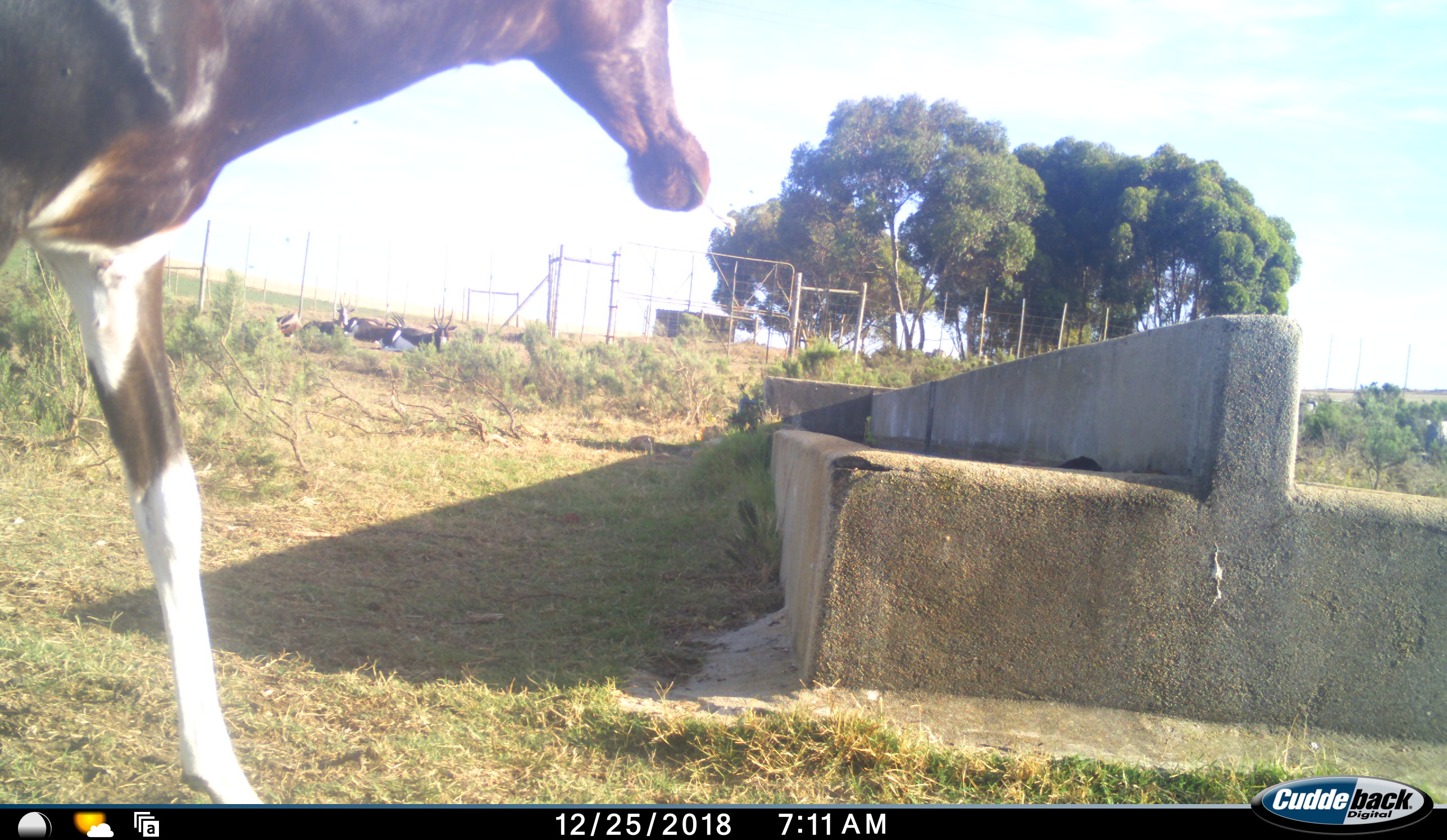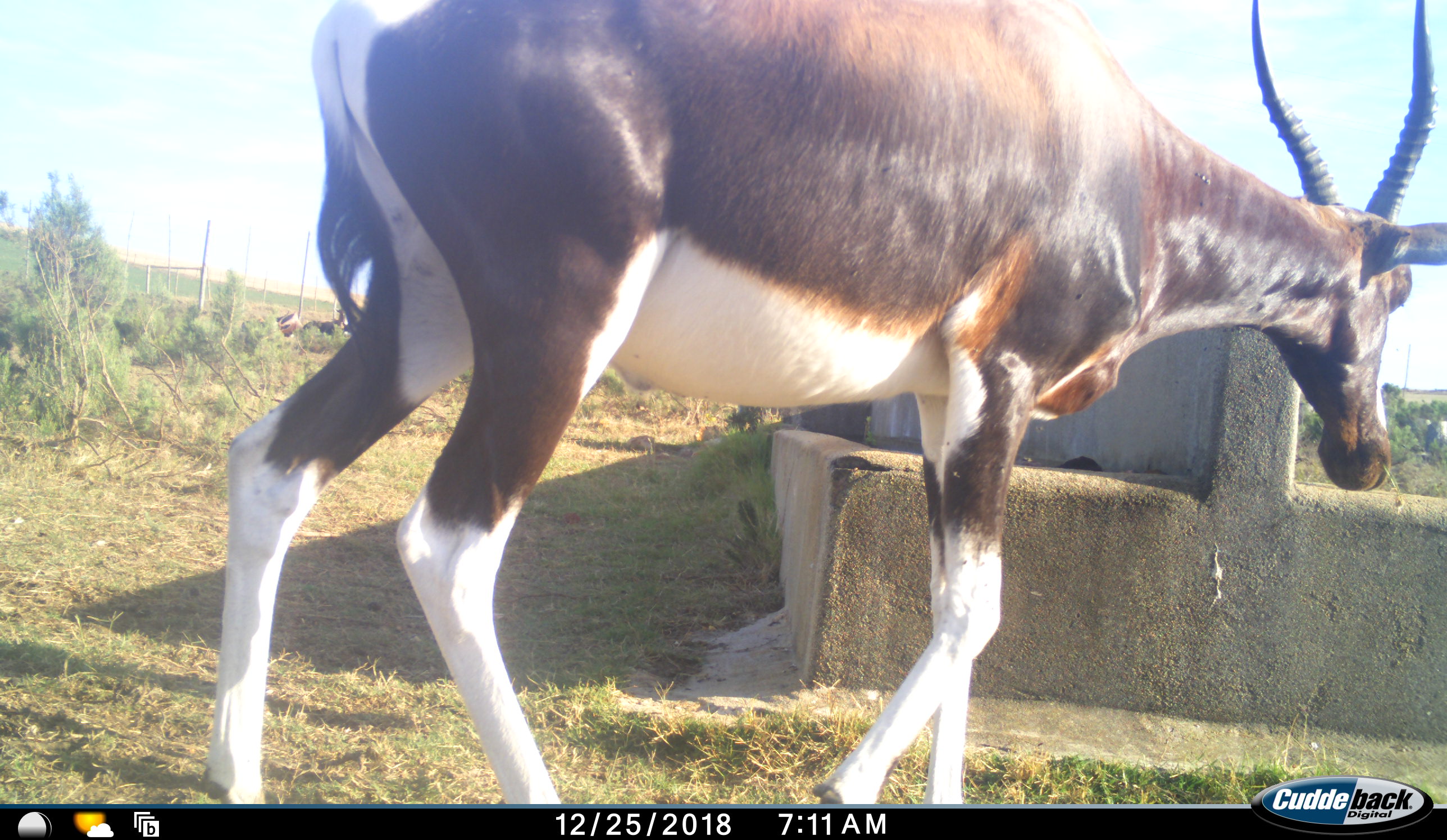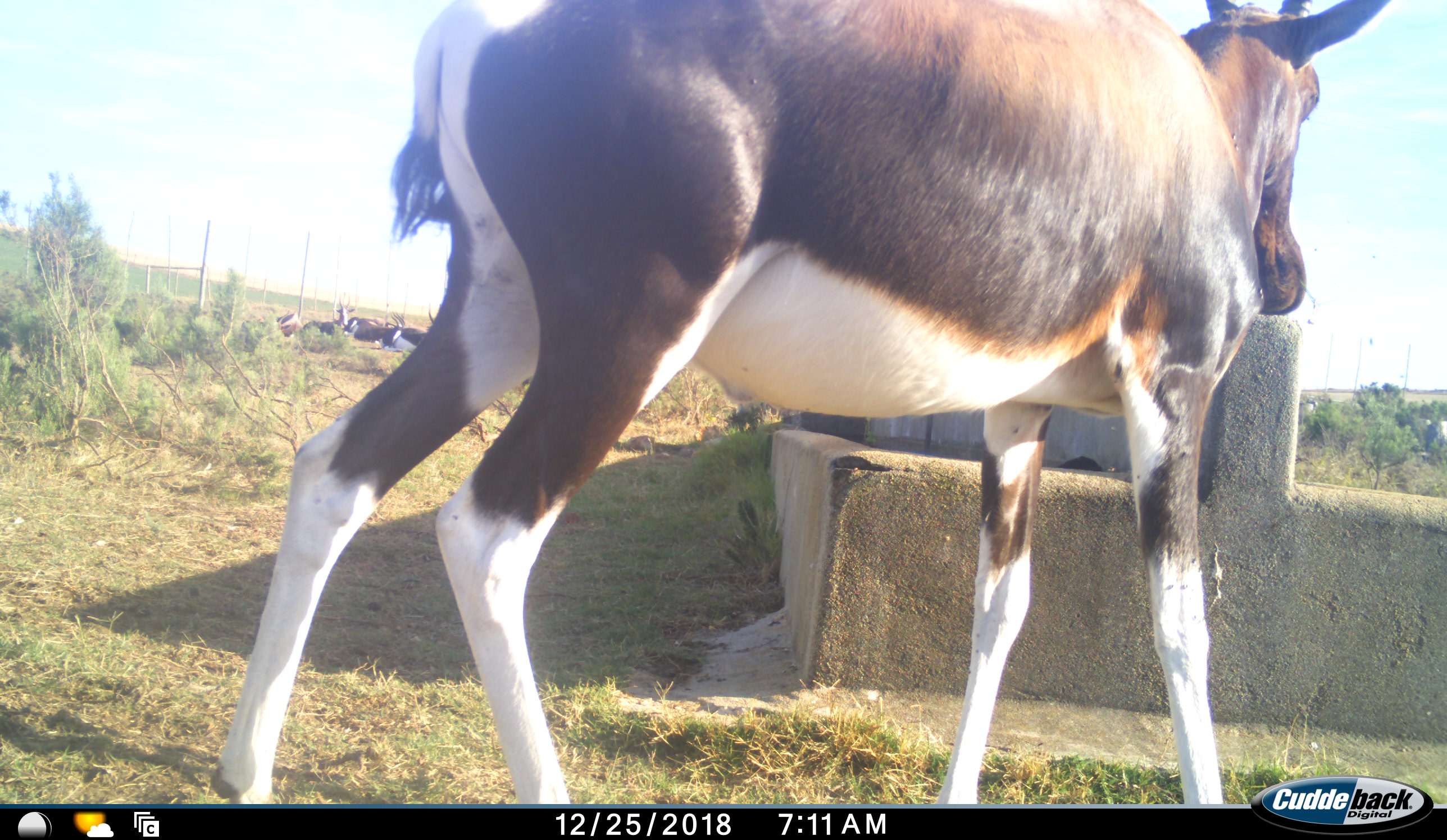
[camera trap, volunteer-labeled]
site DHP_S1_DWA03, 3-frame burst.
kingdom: Animalia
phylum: Chordata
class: Mammalia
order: Artiodactyla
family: Bovidae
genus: Damaliscus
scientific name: Damaliscus pygargus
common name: bontebok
Bontebok (Damaliscus pygargus), count 4. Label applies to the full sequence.